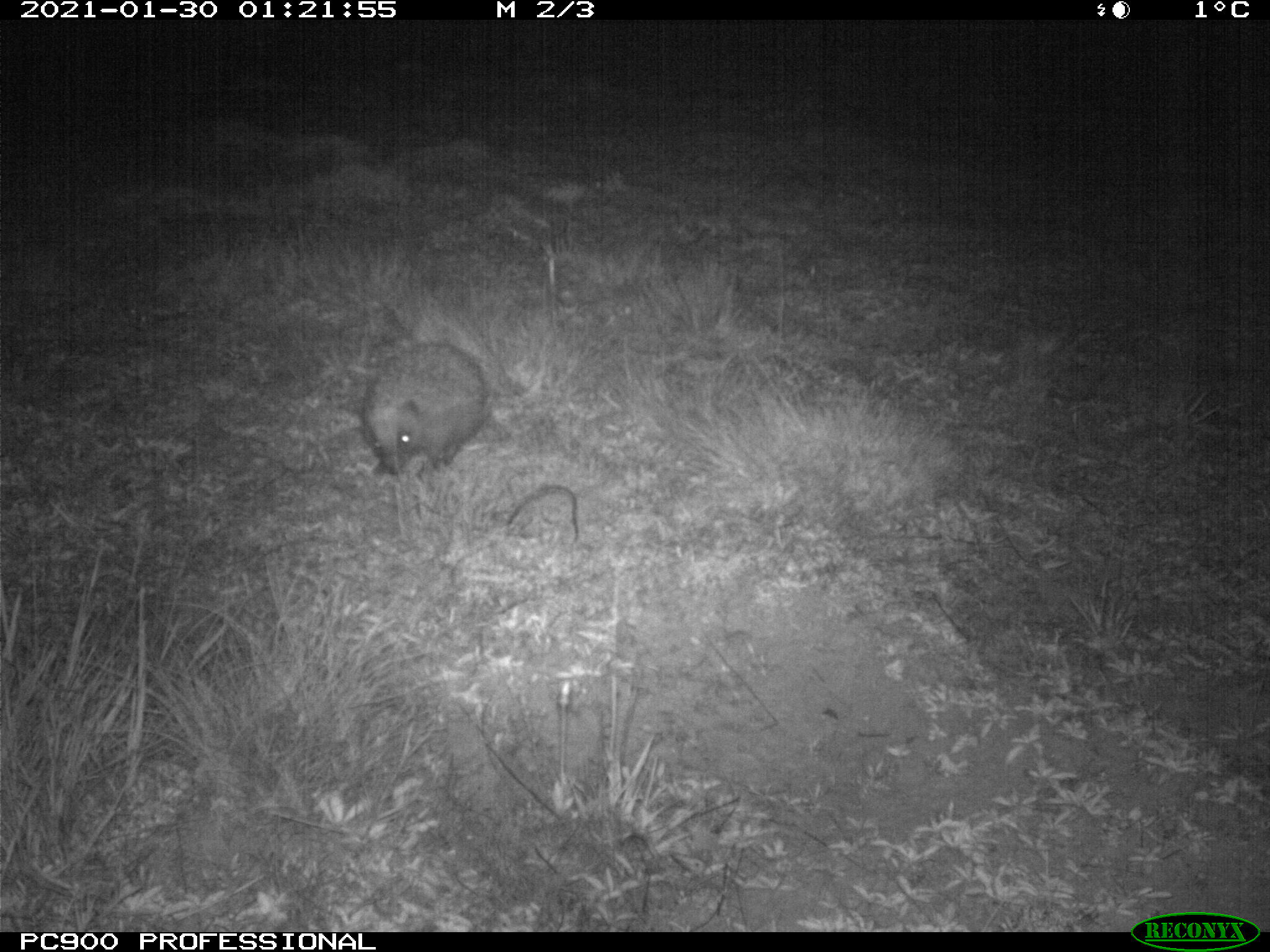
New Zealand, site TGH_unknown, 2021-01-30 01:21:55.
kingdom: Animalia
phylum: Chordata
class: Mammalia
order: Eulipotyphla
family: Erinaceidae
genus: Erinaceus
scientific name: Erinaceus europaeus europaeus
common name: european hedgehog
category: hedgehog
Hedgehog (european hedgehog) (Erinaceus europaeus europaeus).